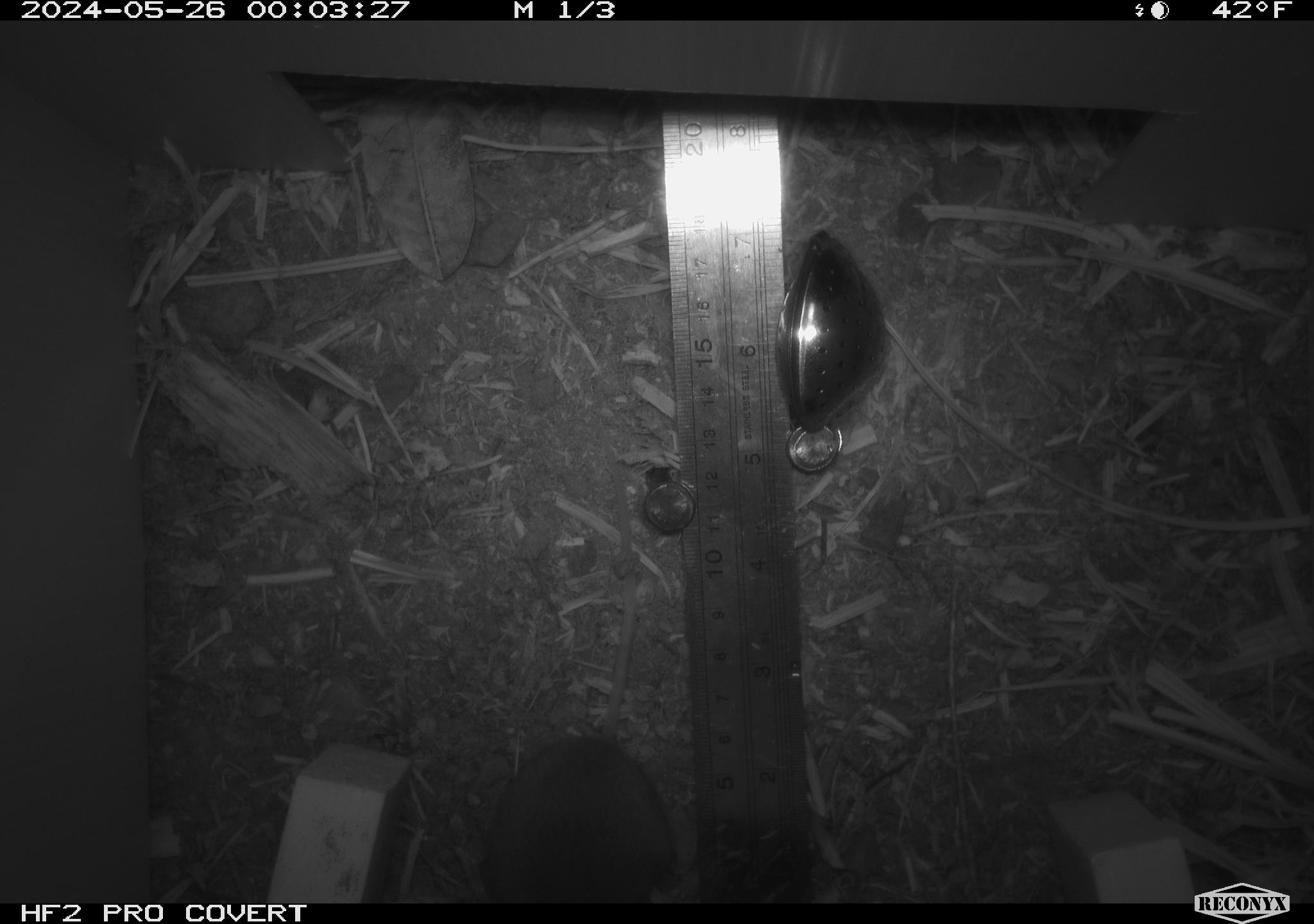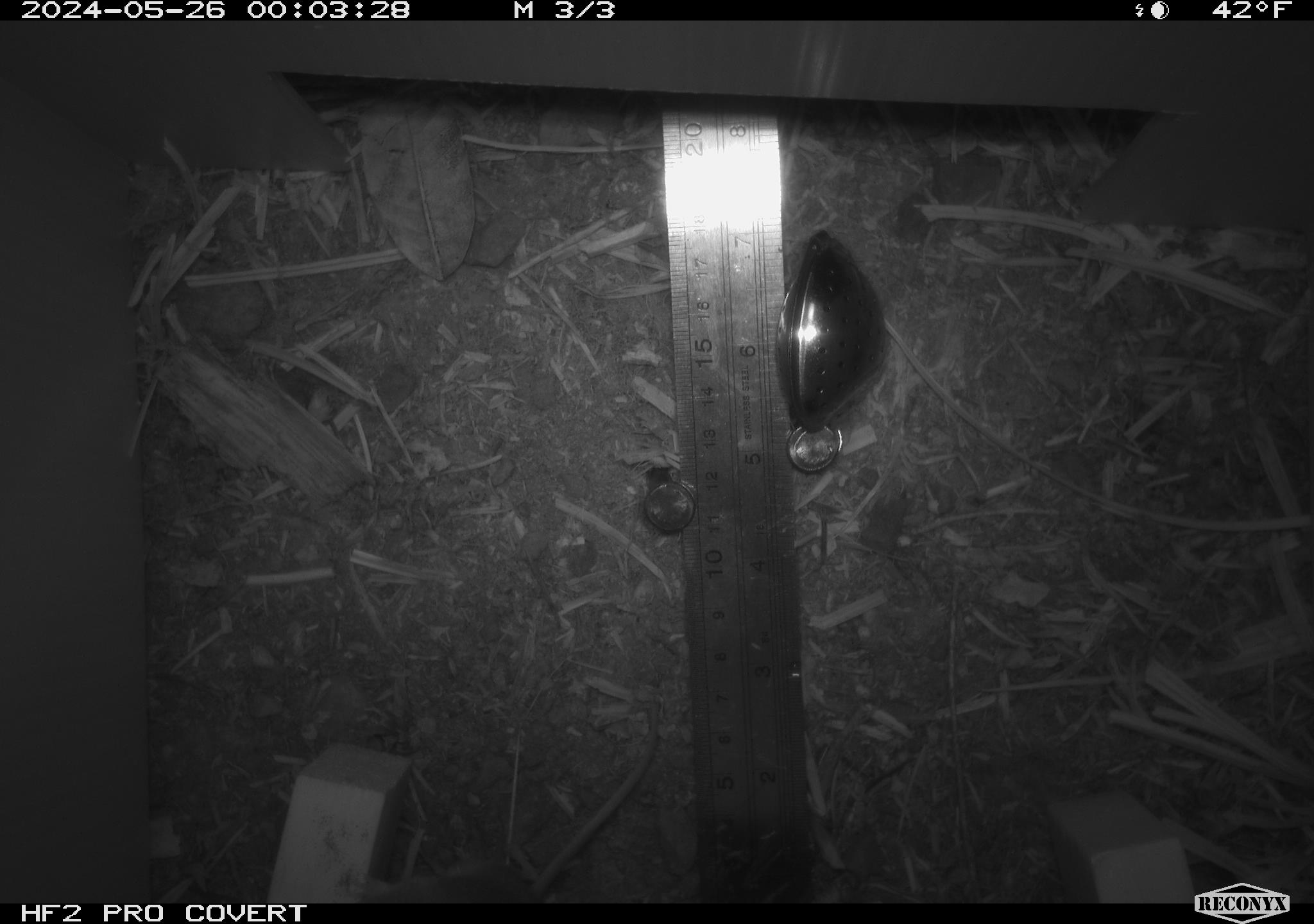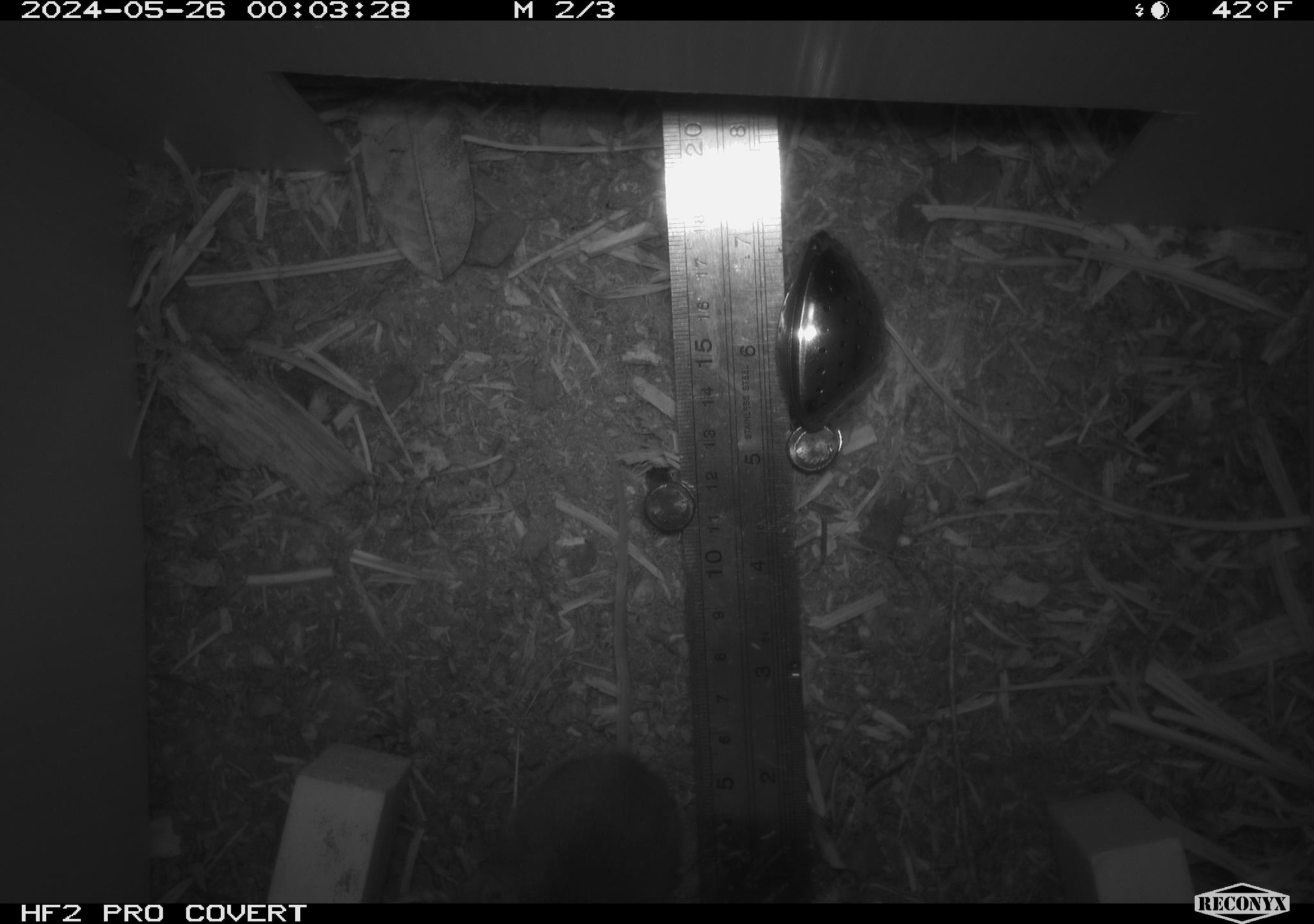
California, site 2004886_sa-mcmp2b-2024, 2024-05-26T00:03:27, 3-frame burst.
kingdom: Animalia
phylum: Chordata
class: Mammalia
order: Rodentia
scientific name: Rodentia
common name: mouse species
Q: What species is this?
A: Mouse species (Rodentia).